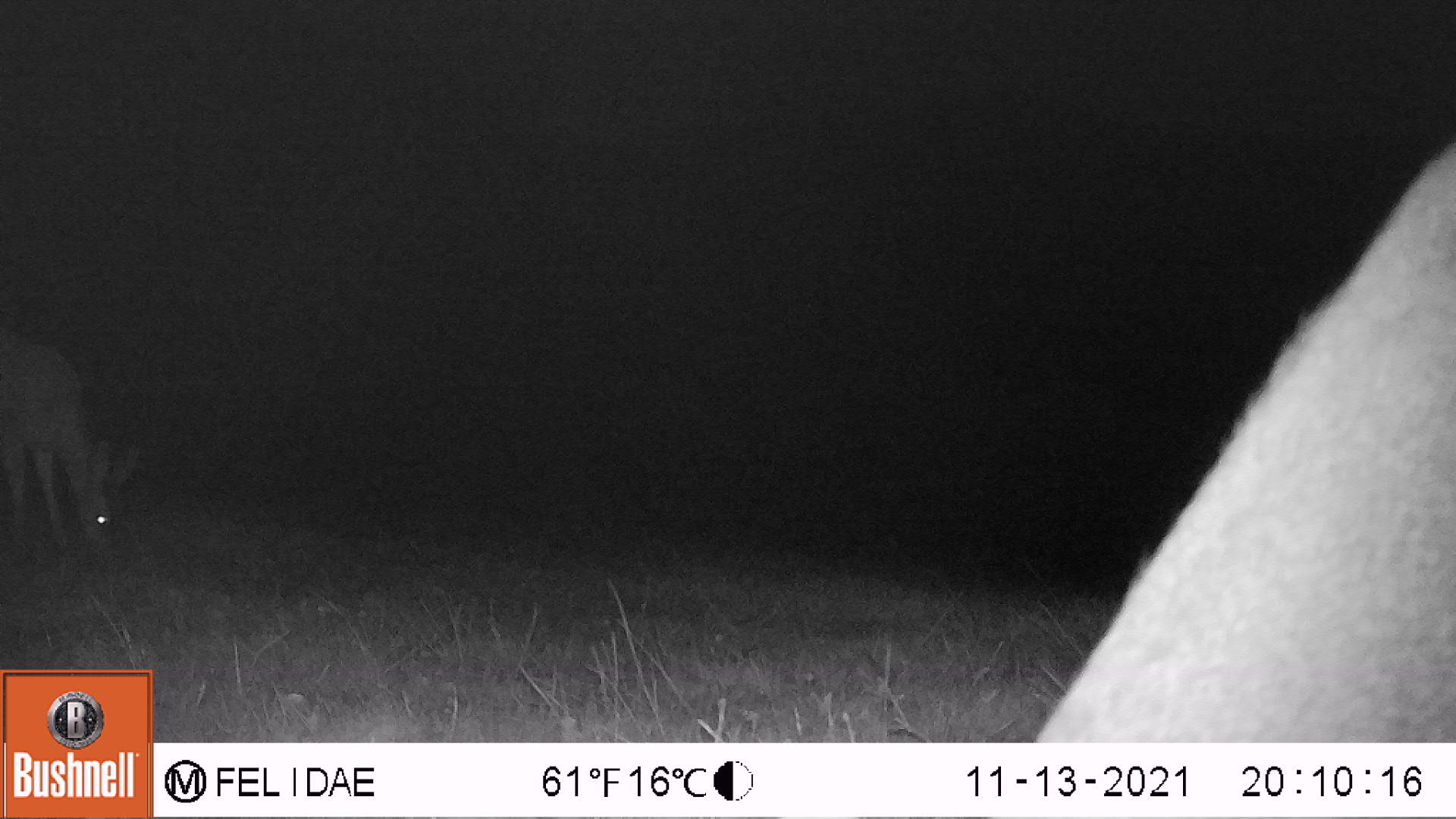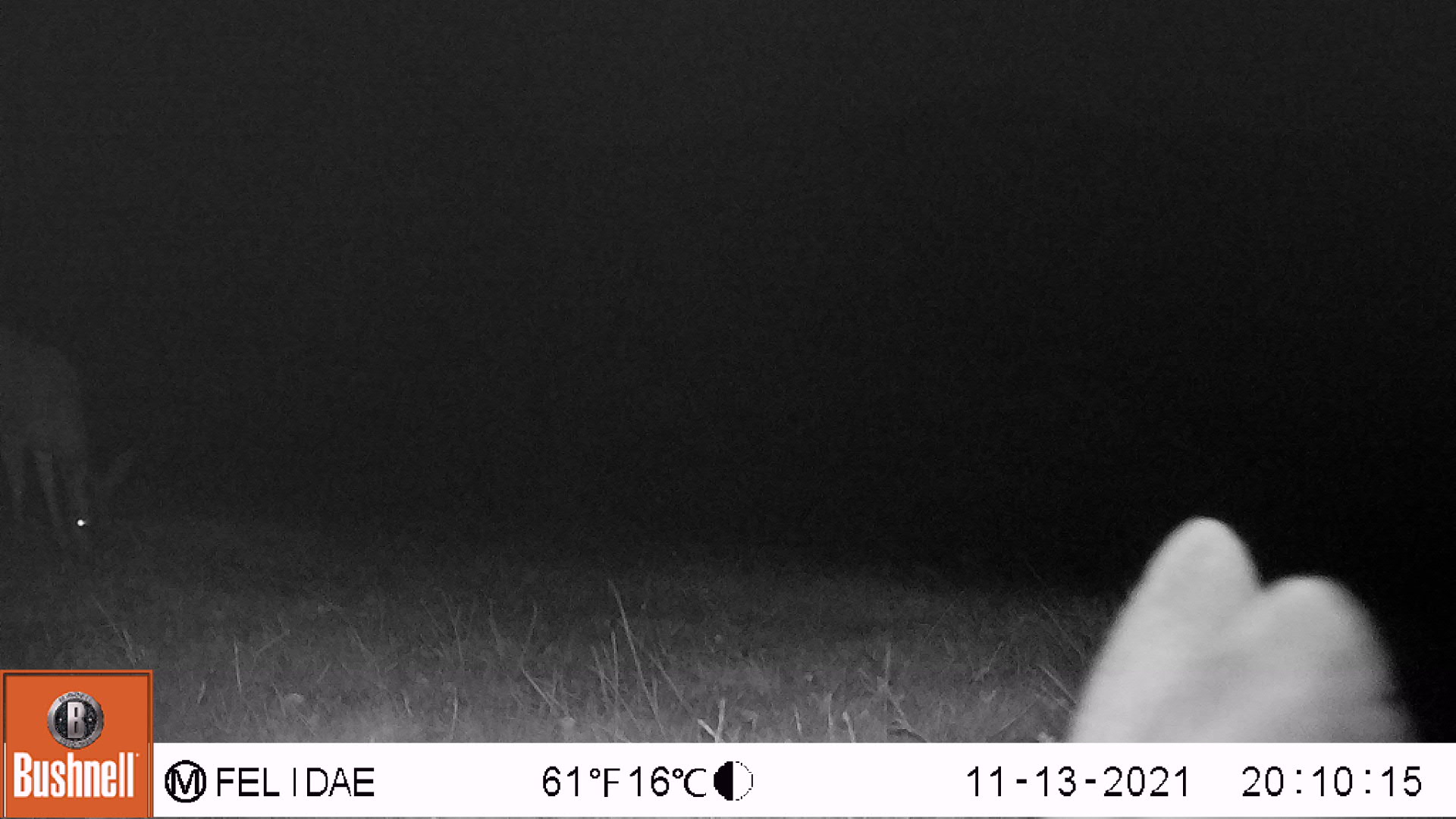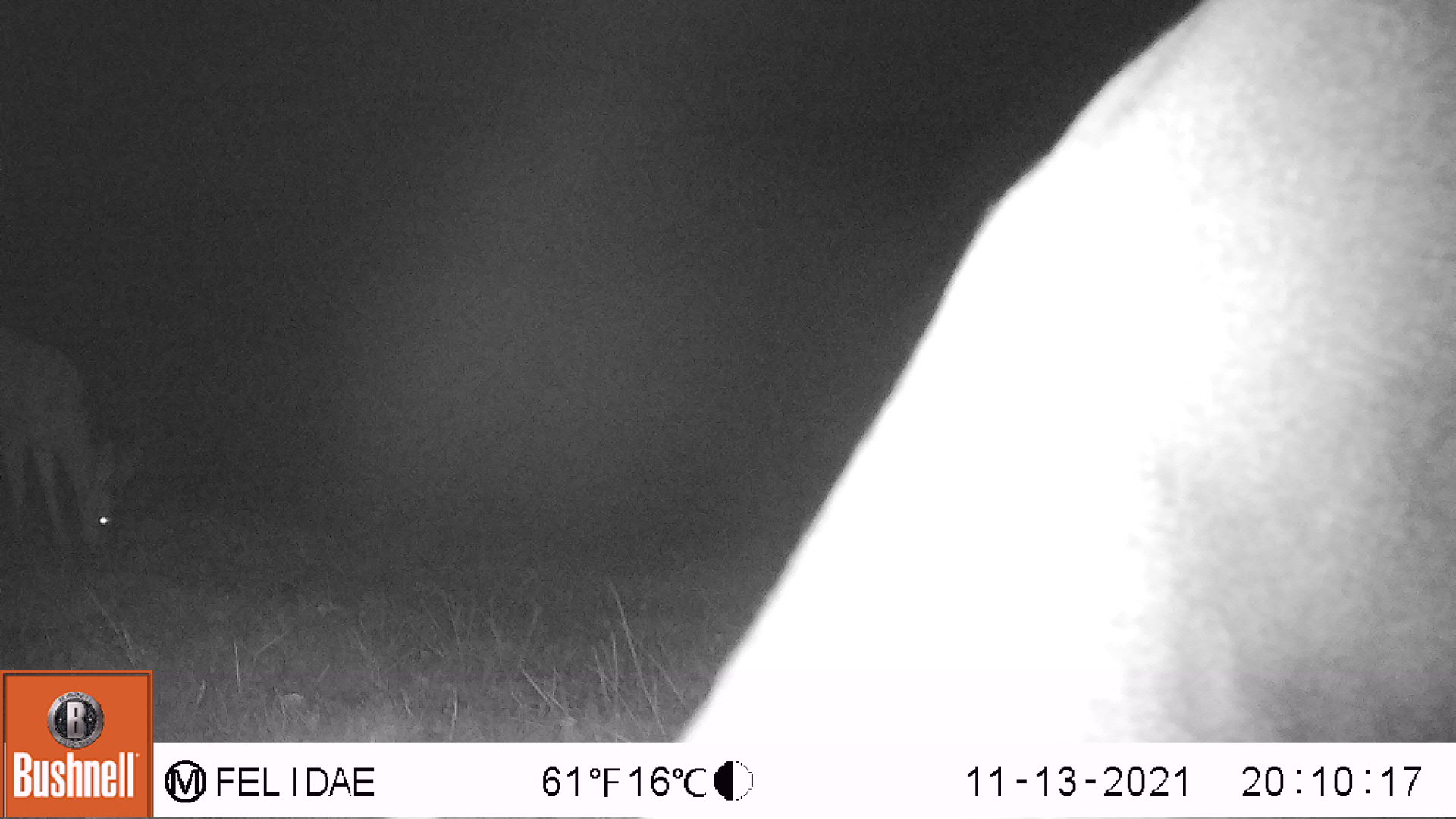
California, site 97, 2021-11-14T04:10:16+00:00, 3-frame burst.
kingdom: Animalia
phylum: Chordata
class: Mammalia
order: Artiodactyla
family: Cervidae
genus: Odocoileus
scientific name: Odocoileus hemionus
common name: mule deer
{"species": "mule deer (Odocoileus hemionus)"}